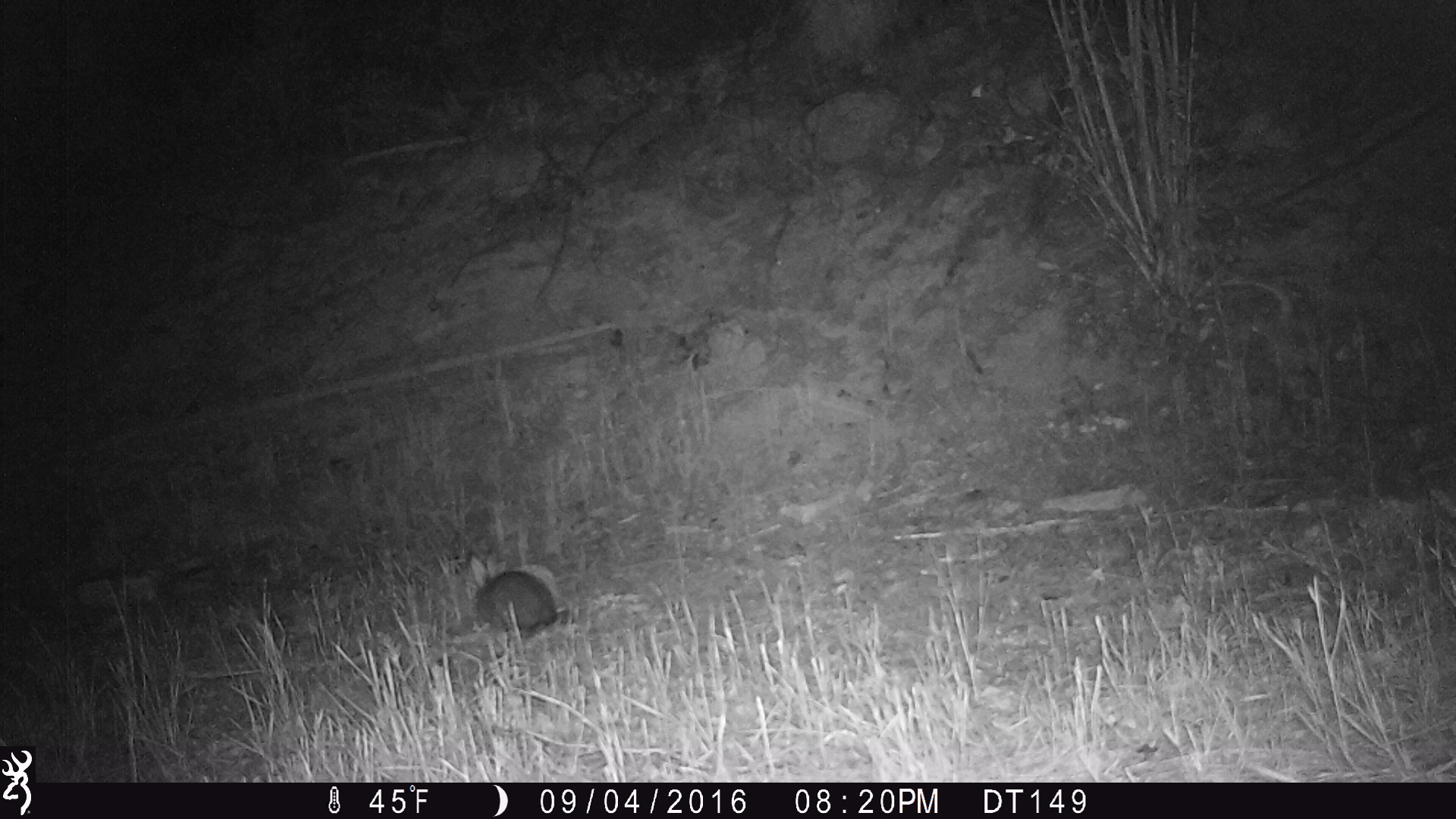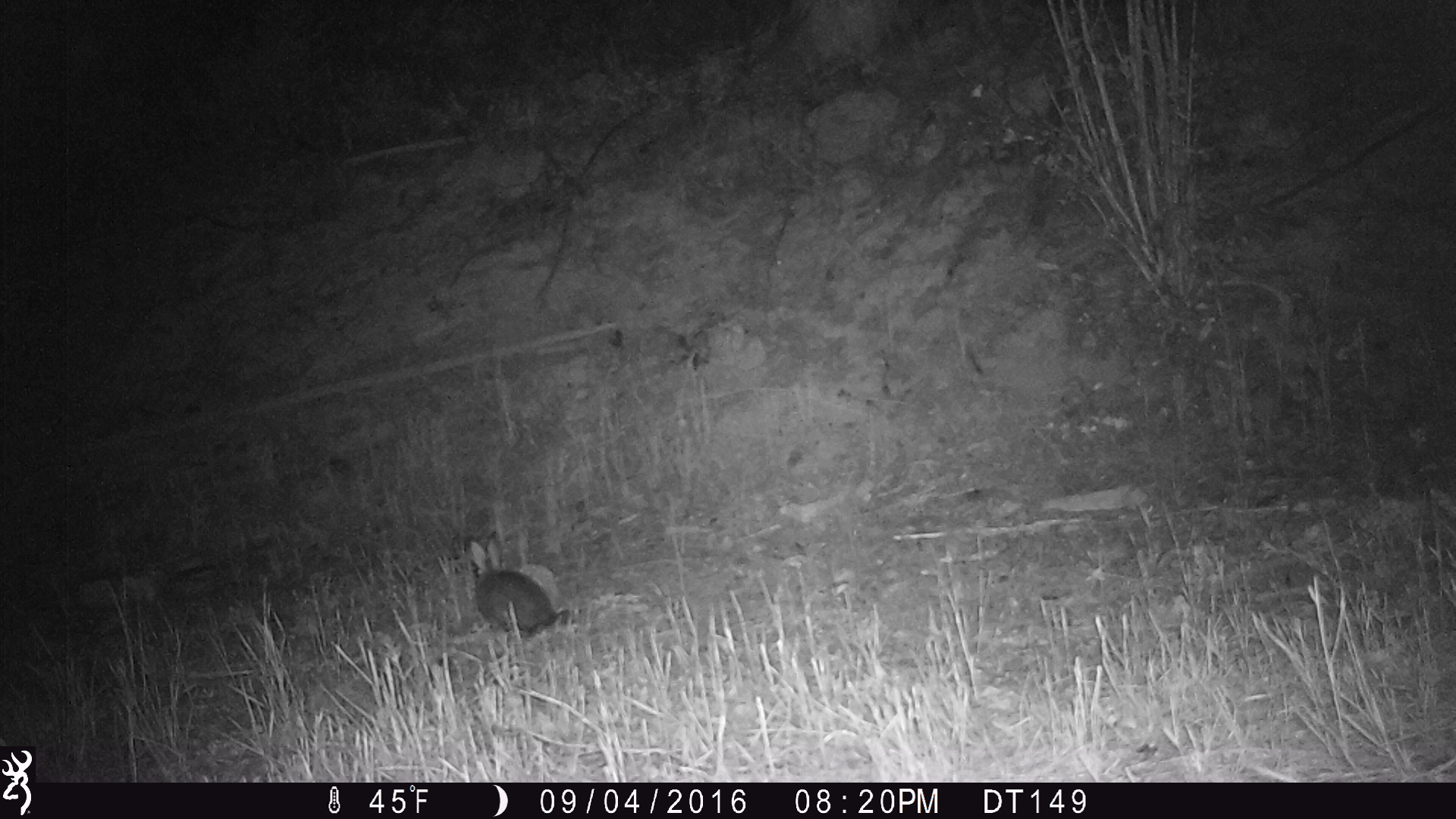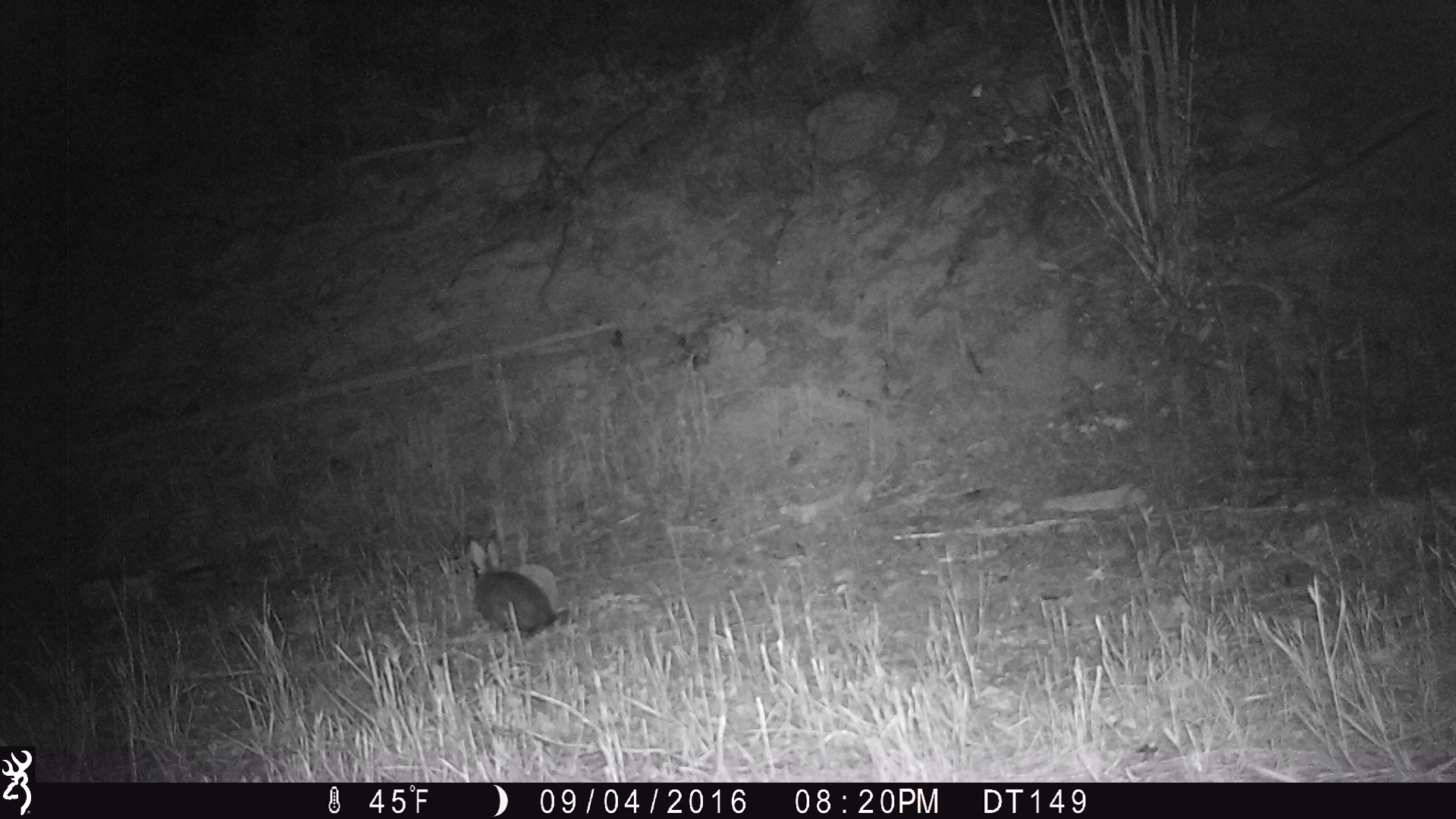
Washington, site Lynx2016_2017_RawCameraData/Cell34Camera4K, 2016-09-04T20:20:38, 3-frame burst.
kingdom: Animalia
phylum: Chordata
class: Mammalia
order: Lagomorpha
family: Leporidae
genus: Lepus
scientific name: Lepus americanus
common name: snowshoe hare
Lepus americanus (snowshoe hare). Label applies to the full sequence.